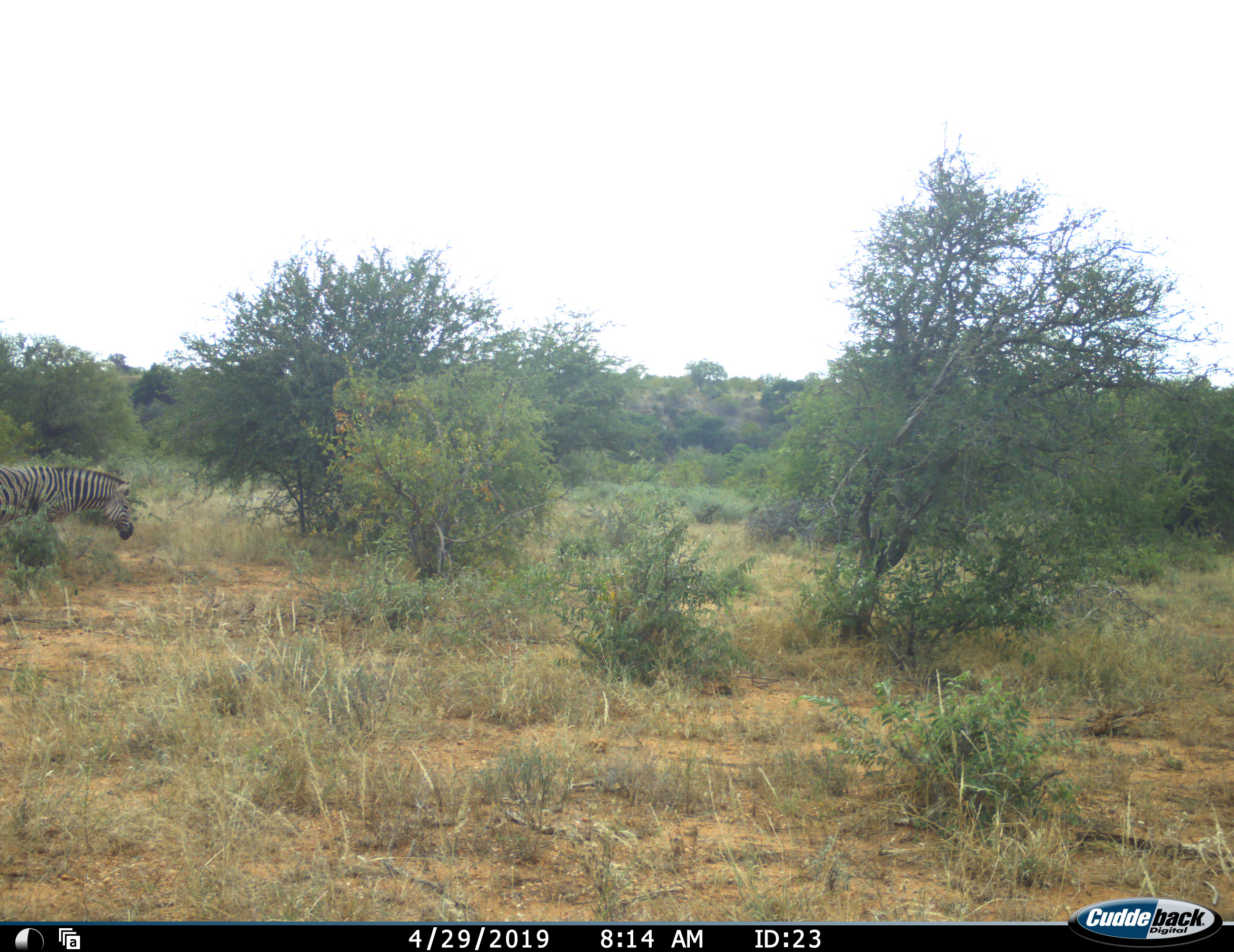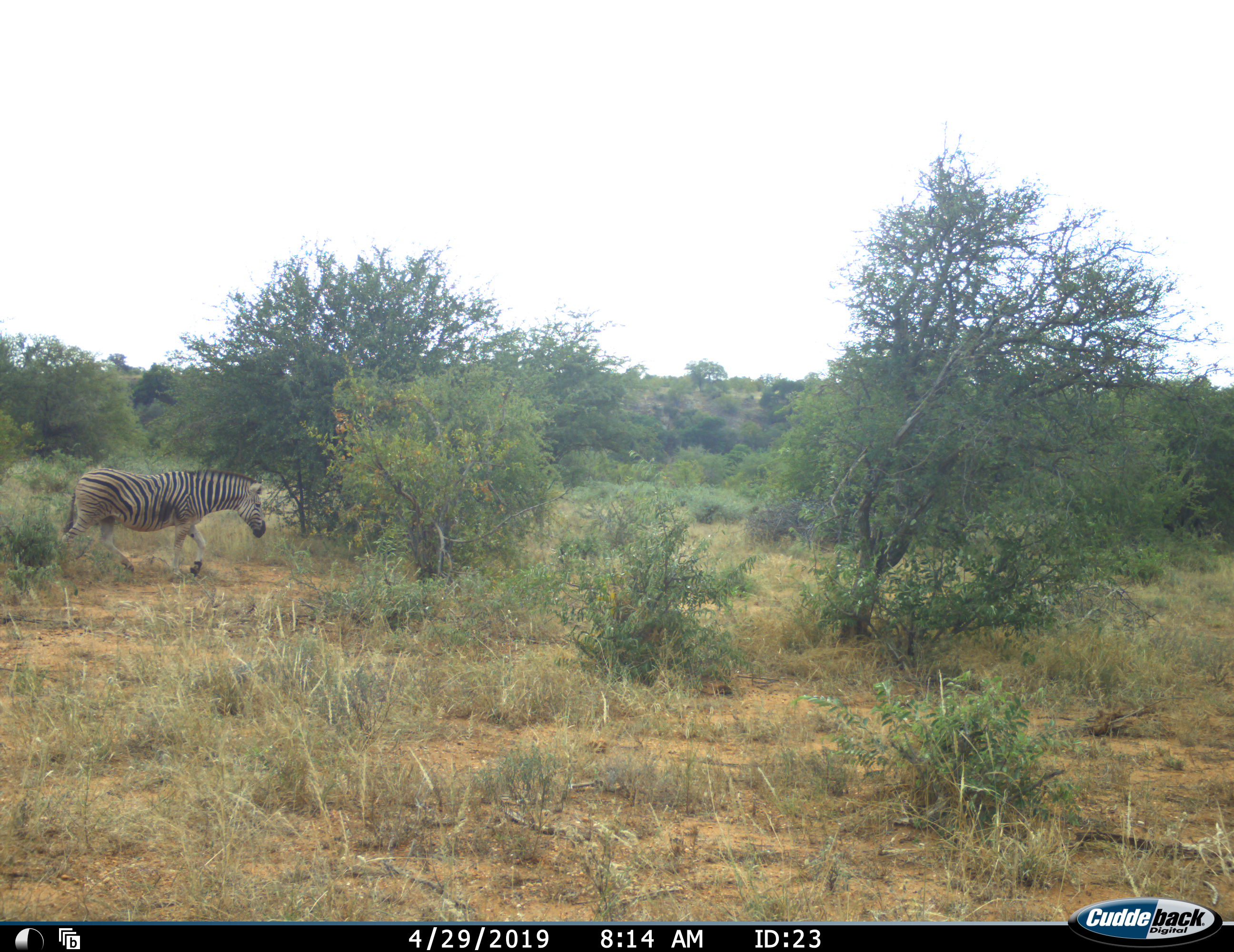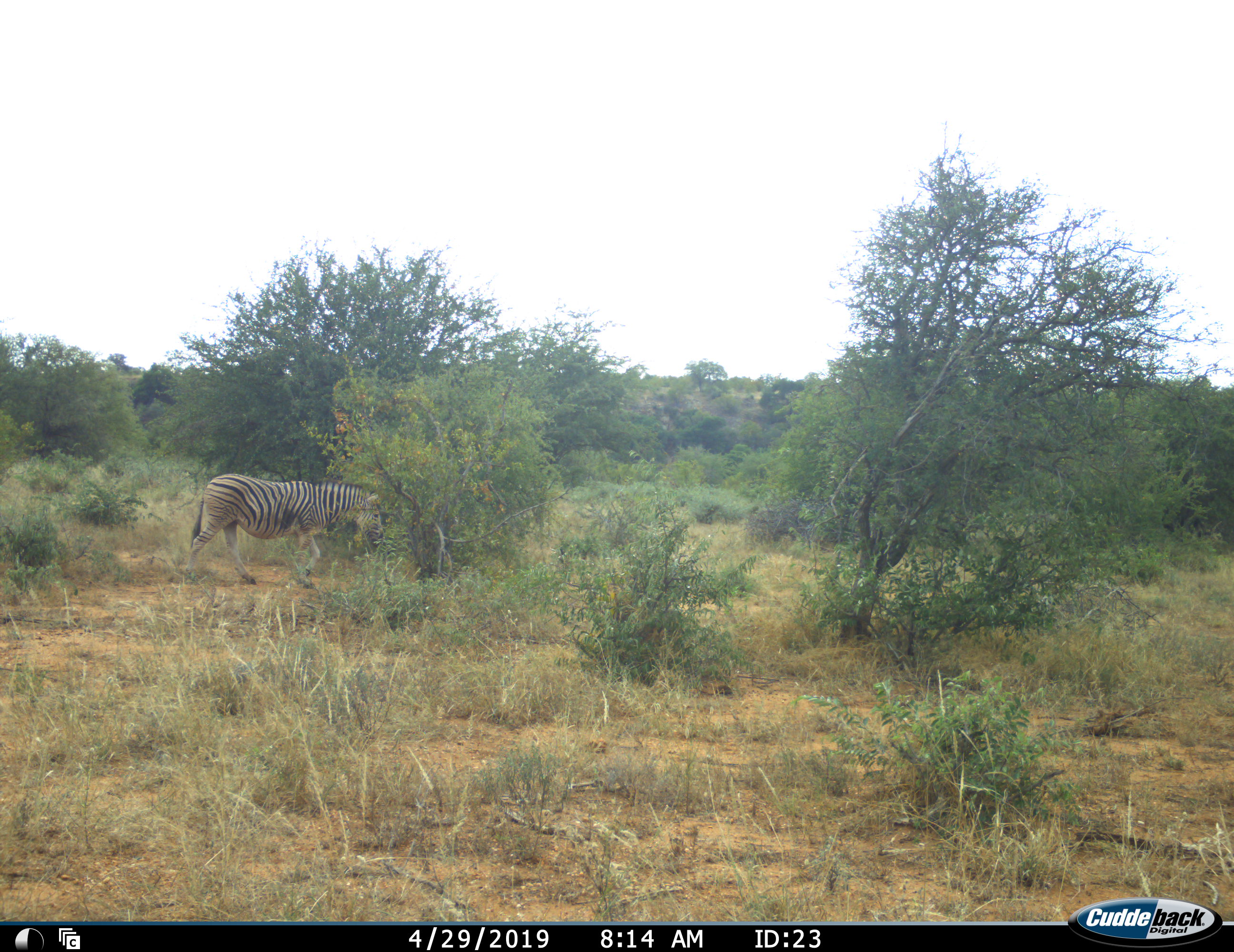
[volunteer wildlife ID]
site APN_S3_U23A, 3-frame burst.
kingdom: Animalia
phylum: Chordata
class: Mammalia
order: Perissodactyla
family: Equidae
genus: Equus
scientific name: Equus quagga burchellii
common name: burchell's zebra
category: zebraburchells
Zebraburchells (burchell's zebra) (Equus quagga burchellii), count 1. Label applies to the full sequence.